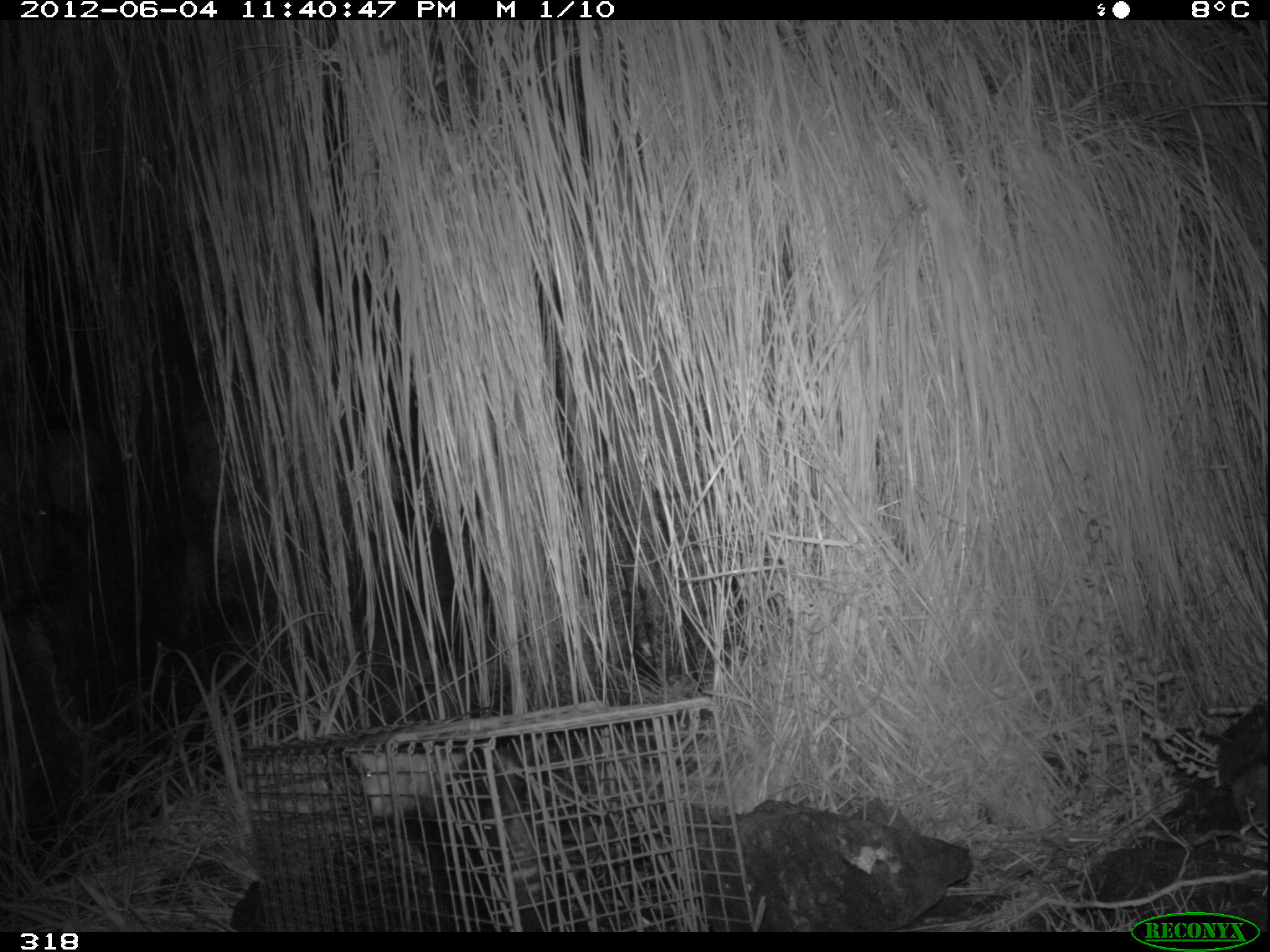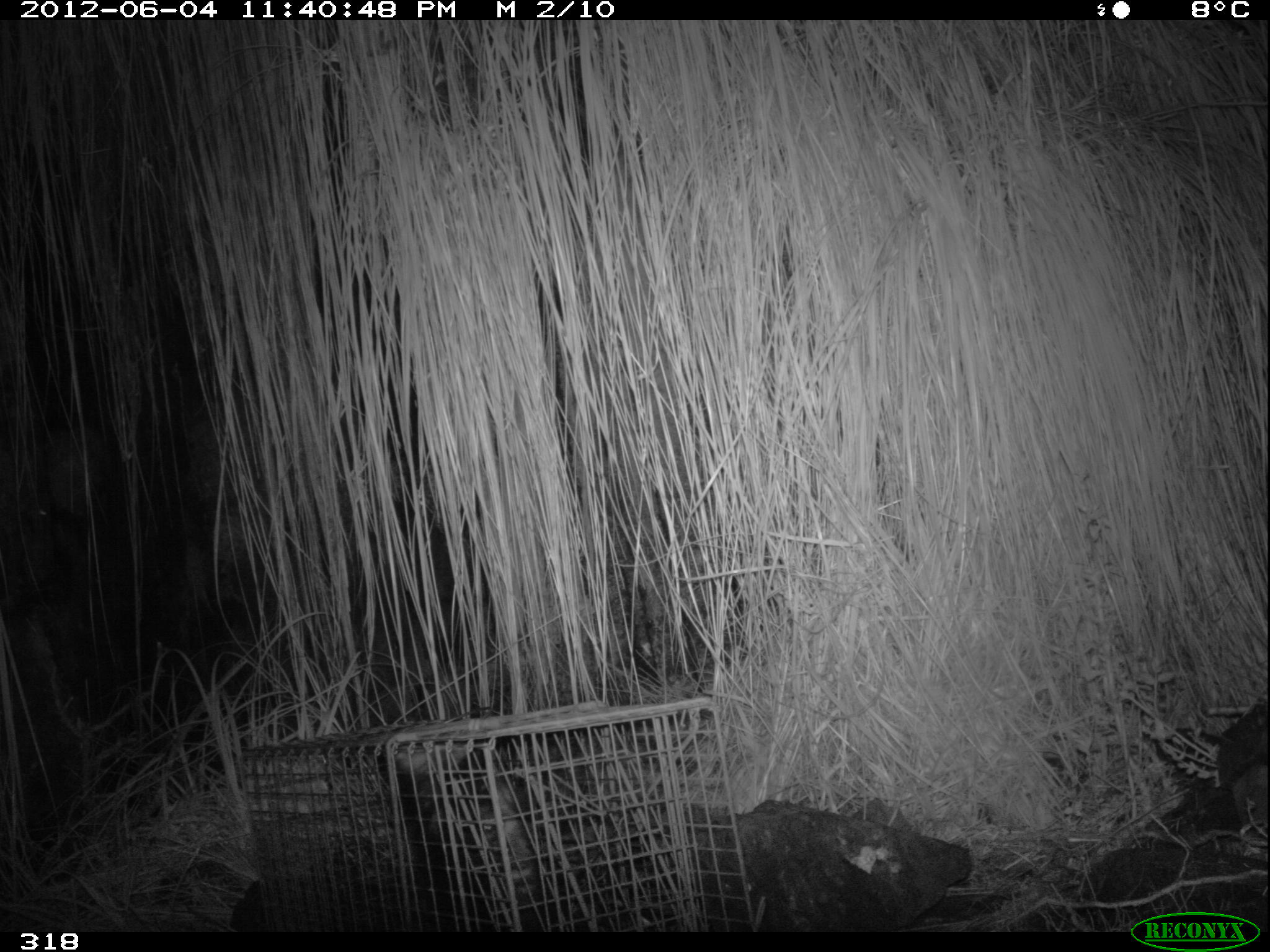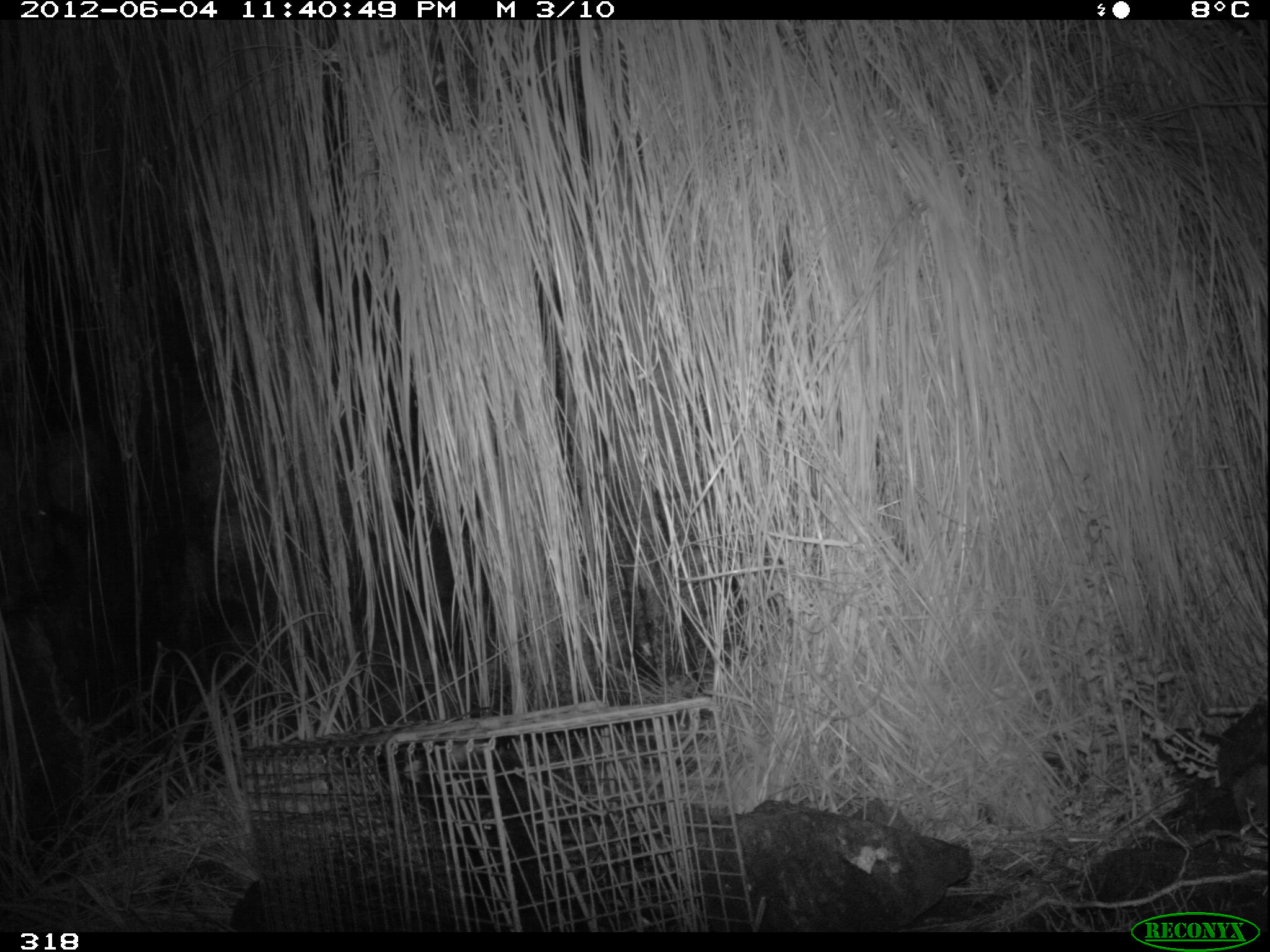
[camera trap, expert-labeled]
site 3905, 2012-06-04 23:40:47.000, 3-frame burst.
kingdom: Animalia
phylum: Chordata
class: Mammalia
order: Didelphimorphia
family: Didelphidae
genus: Didelphis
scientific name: Didelphis pernigra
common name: andean white-eared opossum